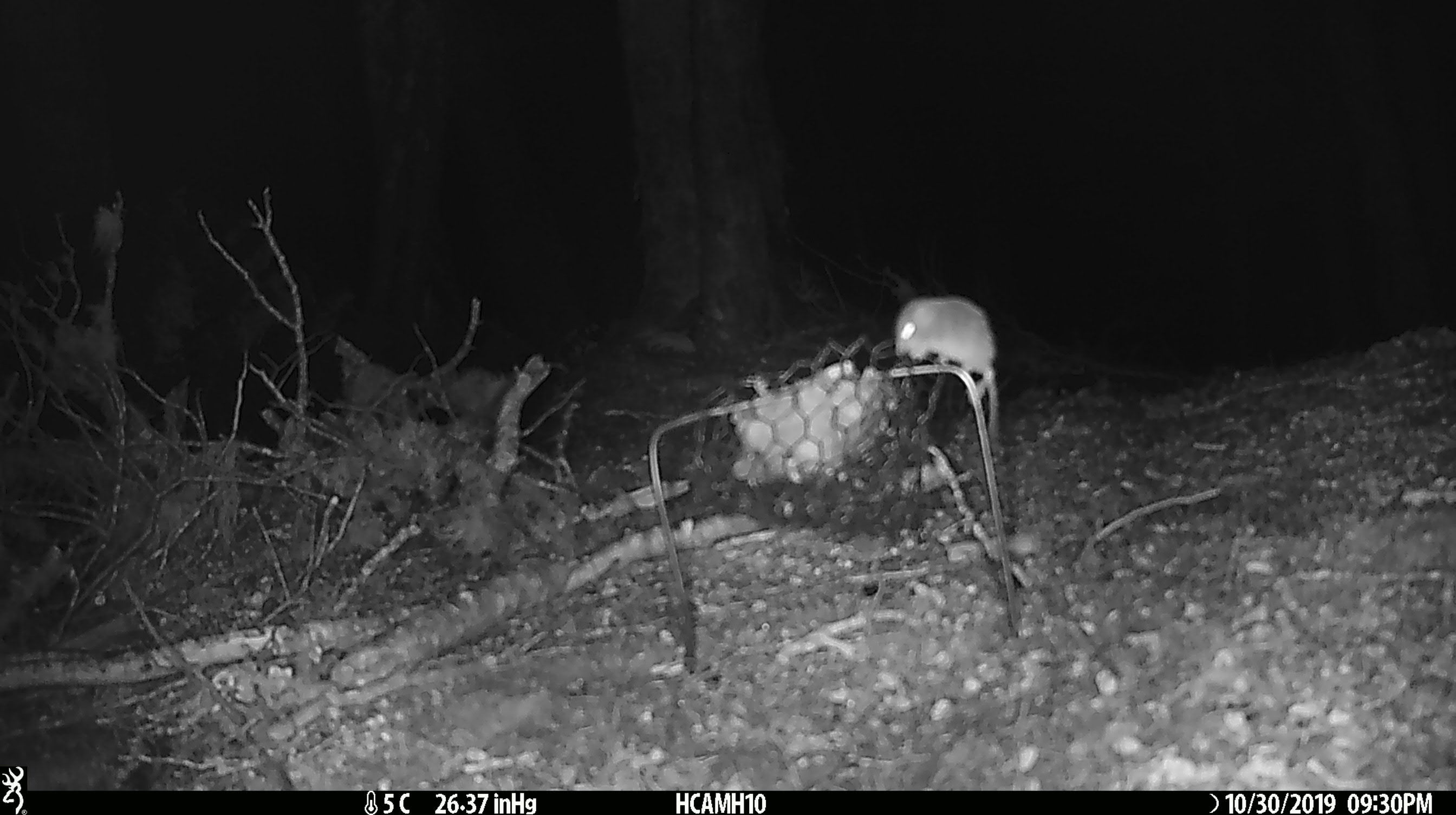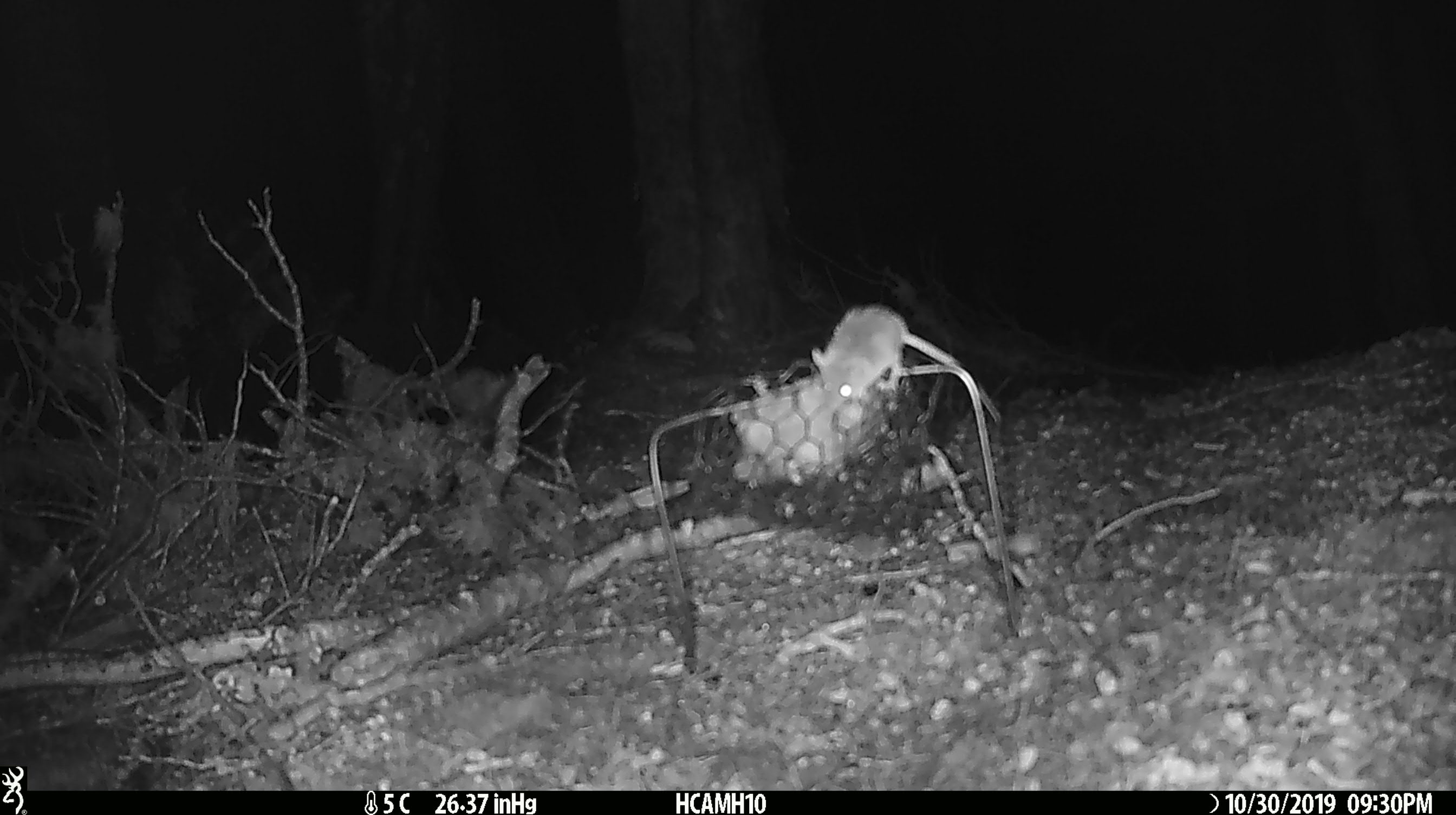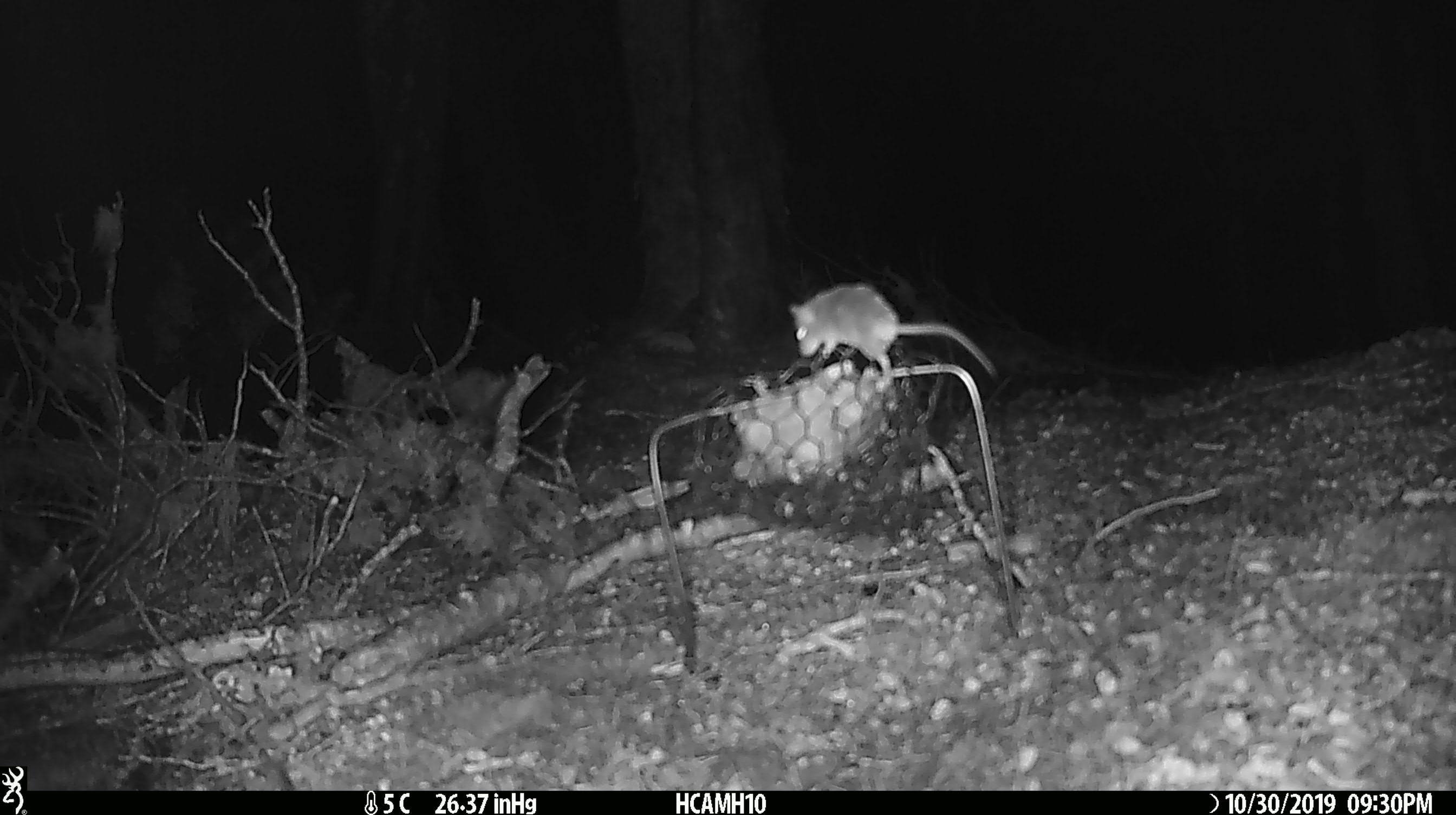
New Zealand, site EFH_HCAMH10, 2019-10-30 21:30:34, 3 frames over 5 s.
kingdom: Animalia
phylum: Chordata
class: Mammalia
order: Rodentia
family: Muridae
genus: Mus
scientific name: Mus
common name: mouse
Mouse (Mus).